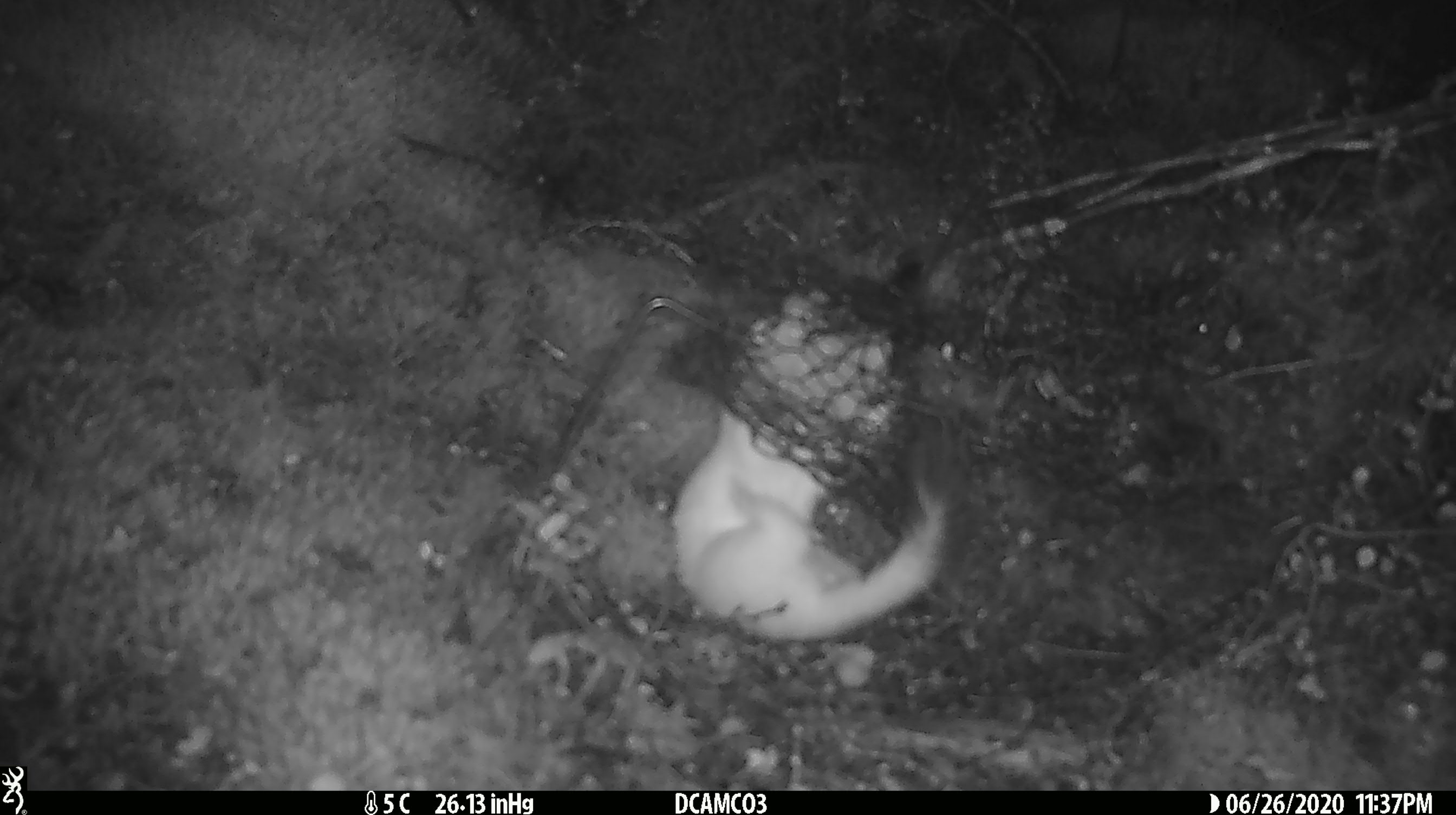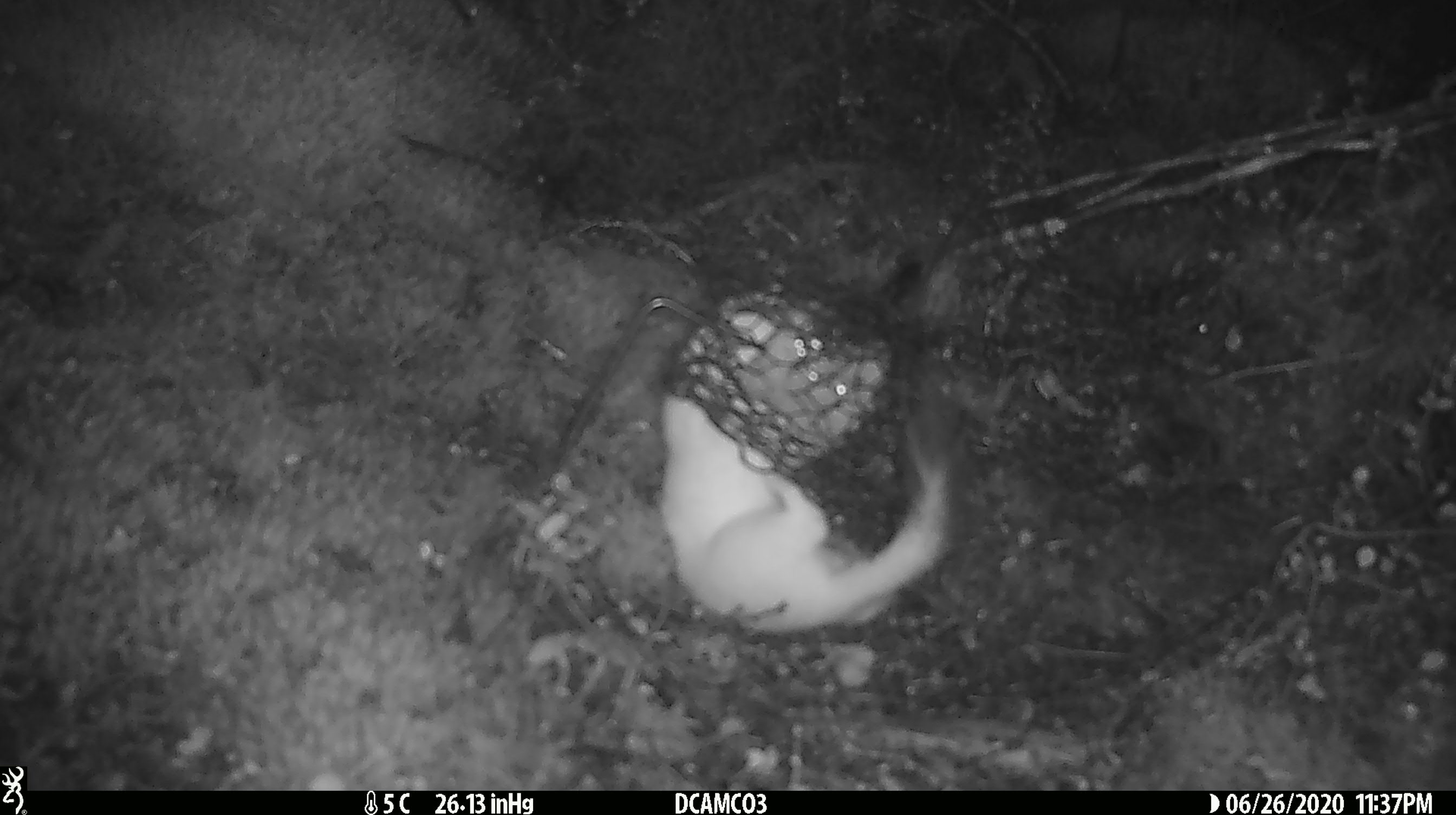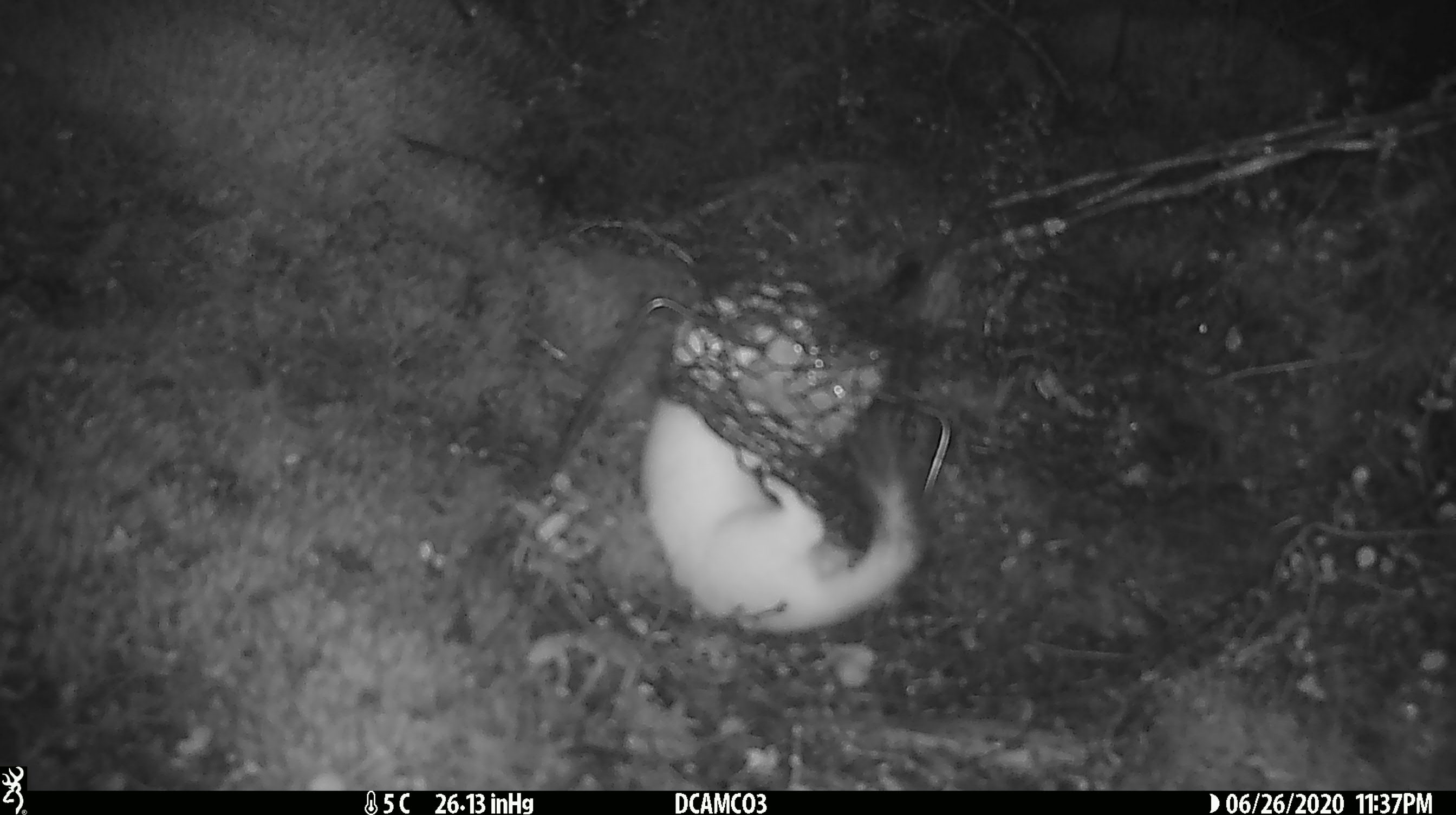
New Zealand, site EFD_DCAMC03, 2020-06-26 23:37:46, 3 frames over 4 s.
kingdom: Animalia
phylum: Chordata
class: Mammalia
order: Carnivora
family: Mustelidae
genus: Mustela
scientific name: Mustela erminea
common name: stoat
Stoat (Mustela erminea).